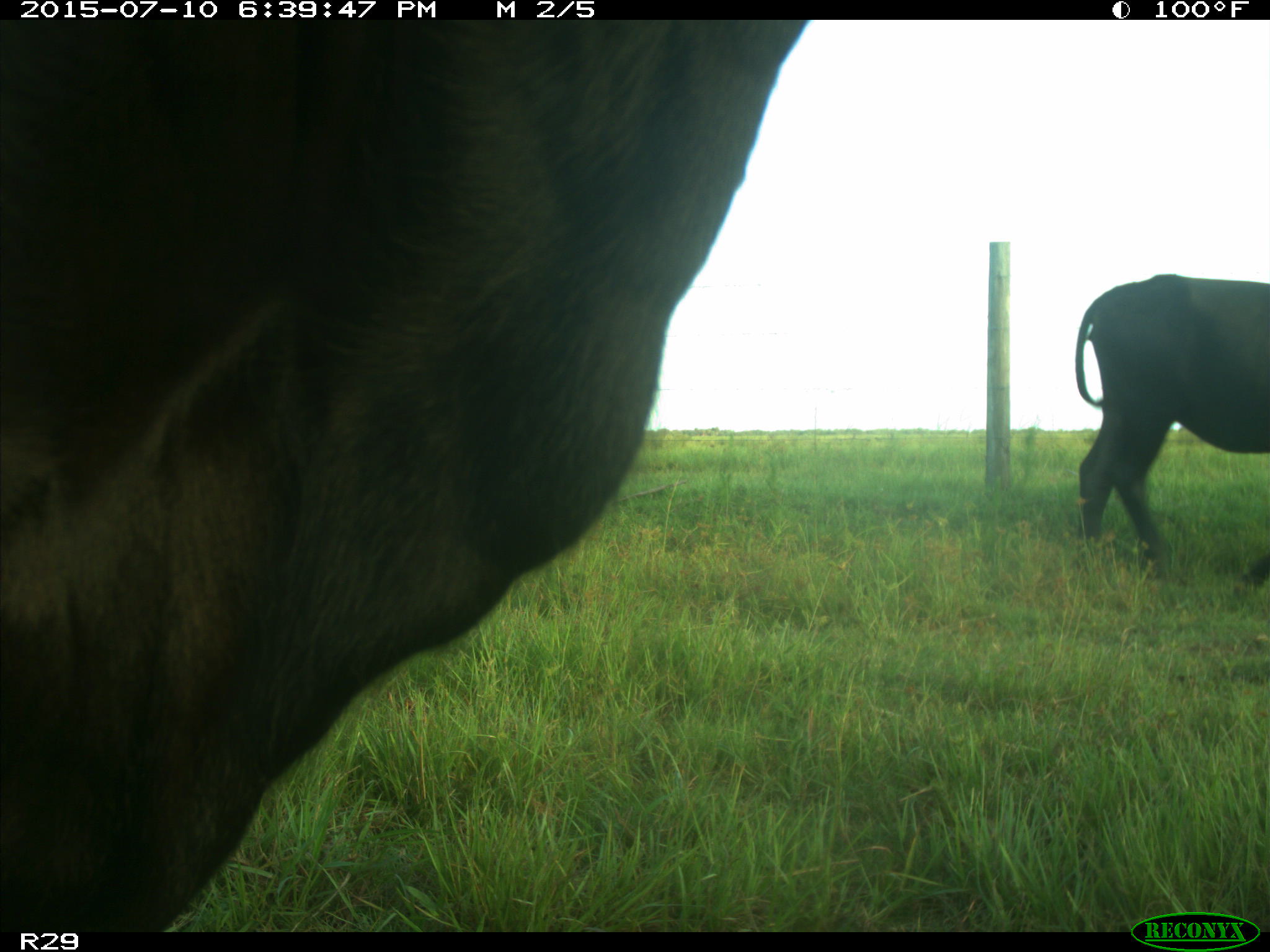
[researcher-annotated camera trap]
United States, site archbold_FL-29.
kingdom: Animalia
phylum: Chordata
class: Mammalia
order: Artiodactyla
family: Bovidae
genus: Bos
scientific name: Bos taurus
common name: domestic cow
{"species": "Bos taurus (domestic cow)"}